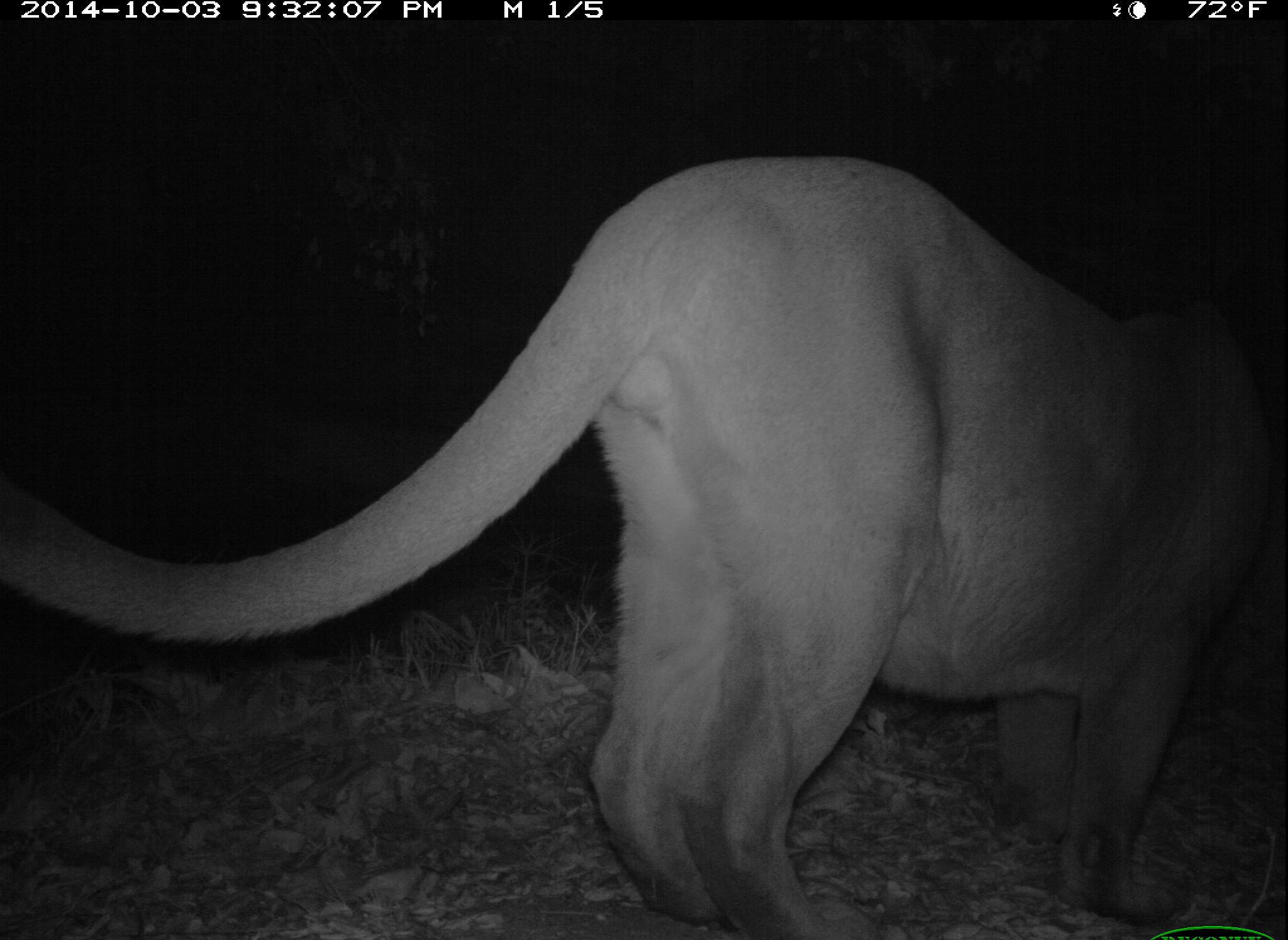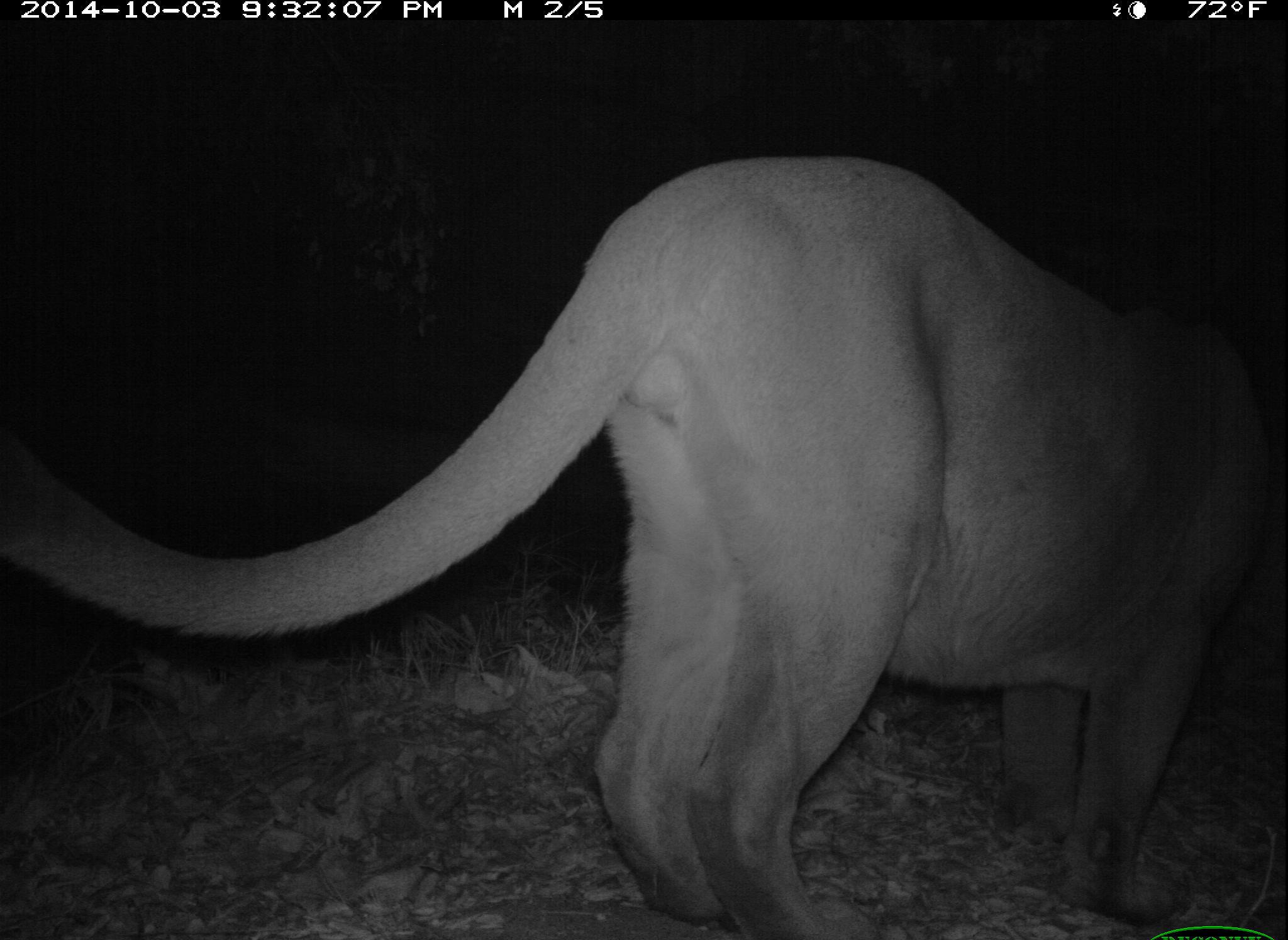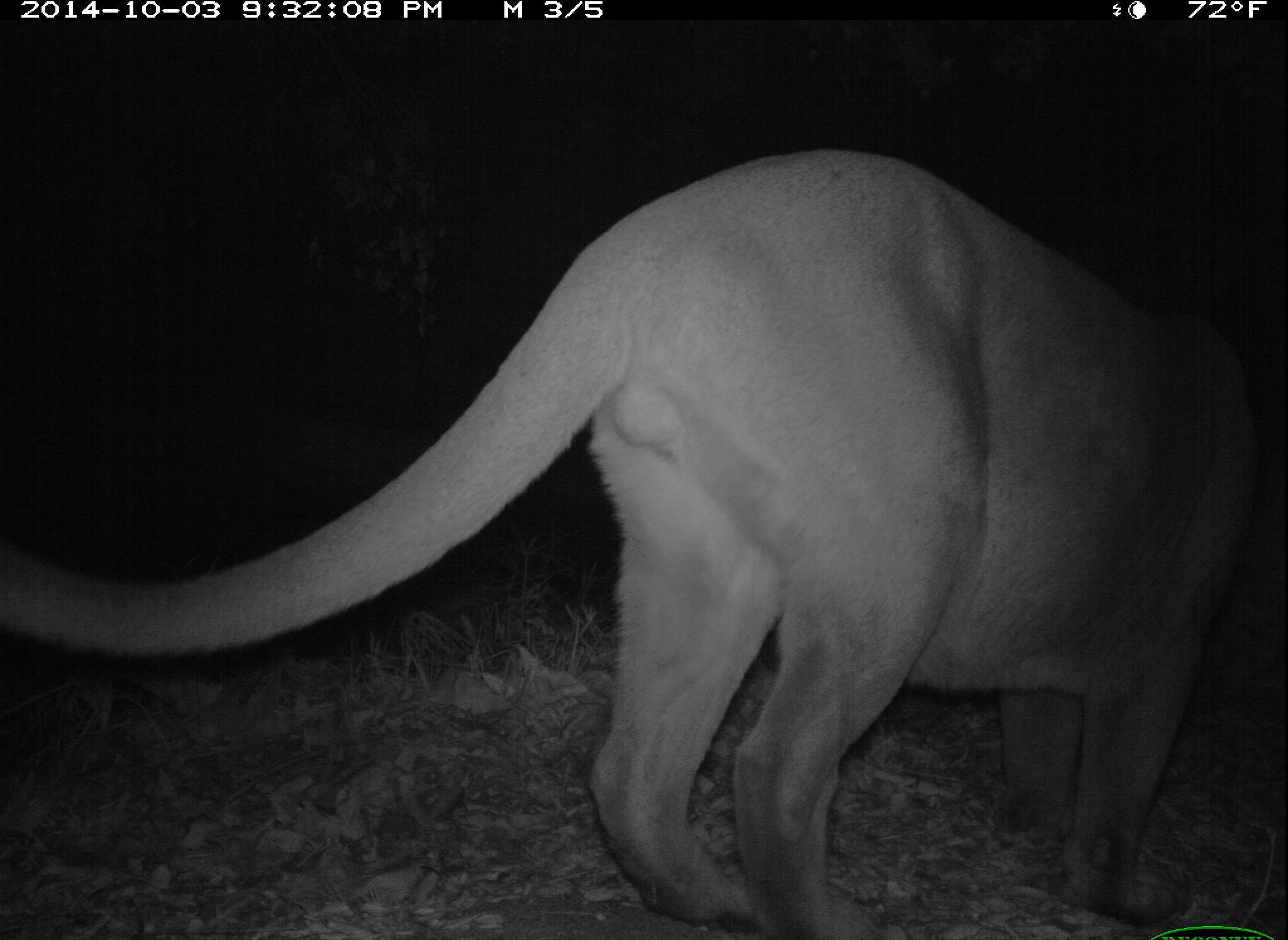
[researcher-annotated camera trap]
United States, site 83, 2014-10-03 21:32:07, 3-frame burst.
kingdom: Animalia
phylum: Chordata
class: Mammalia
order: Carnivora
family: Felidae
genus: Puma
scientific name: Puma concolor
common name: mountain lion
Mountain lion (Puma concolor).